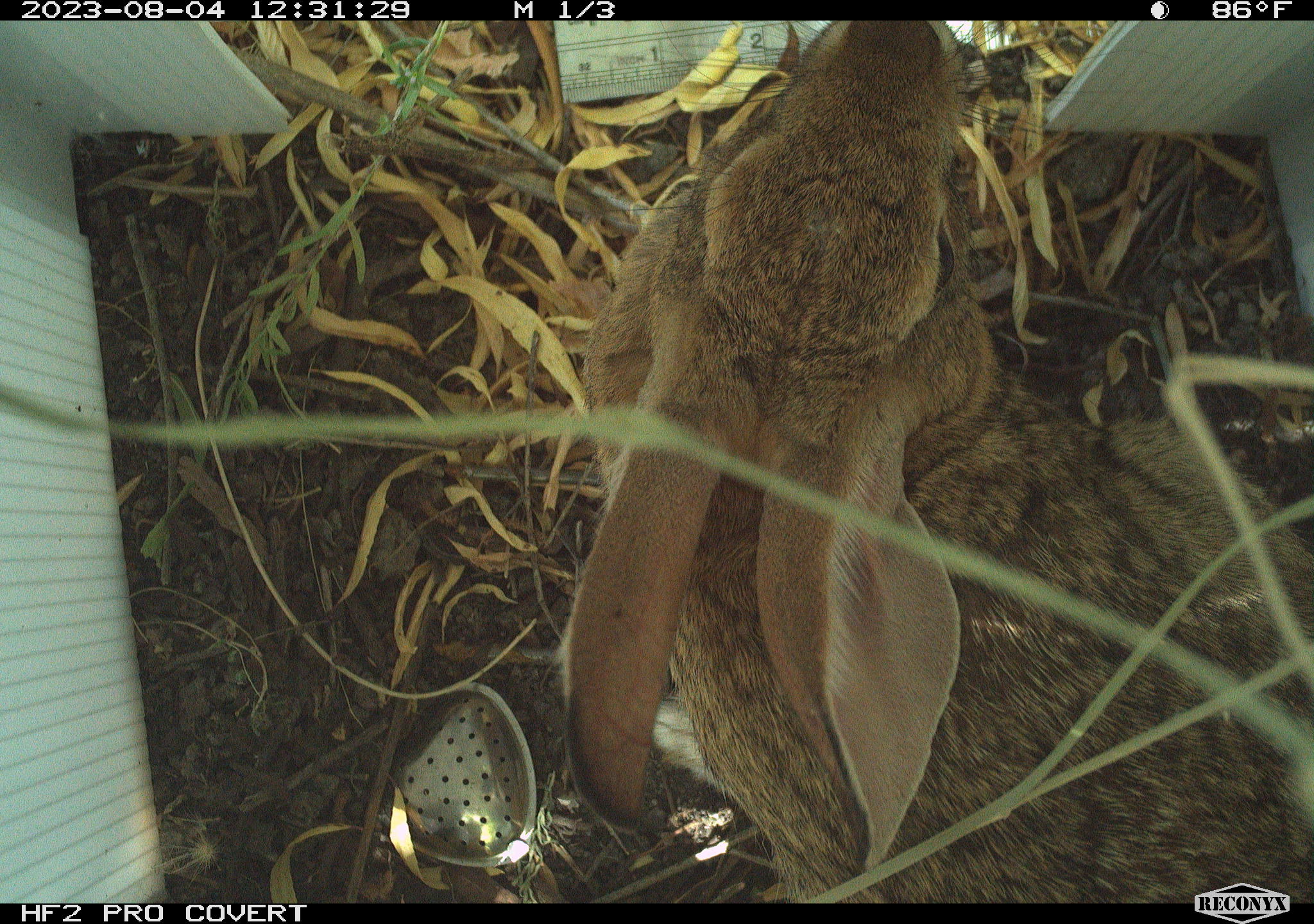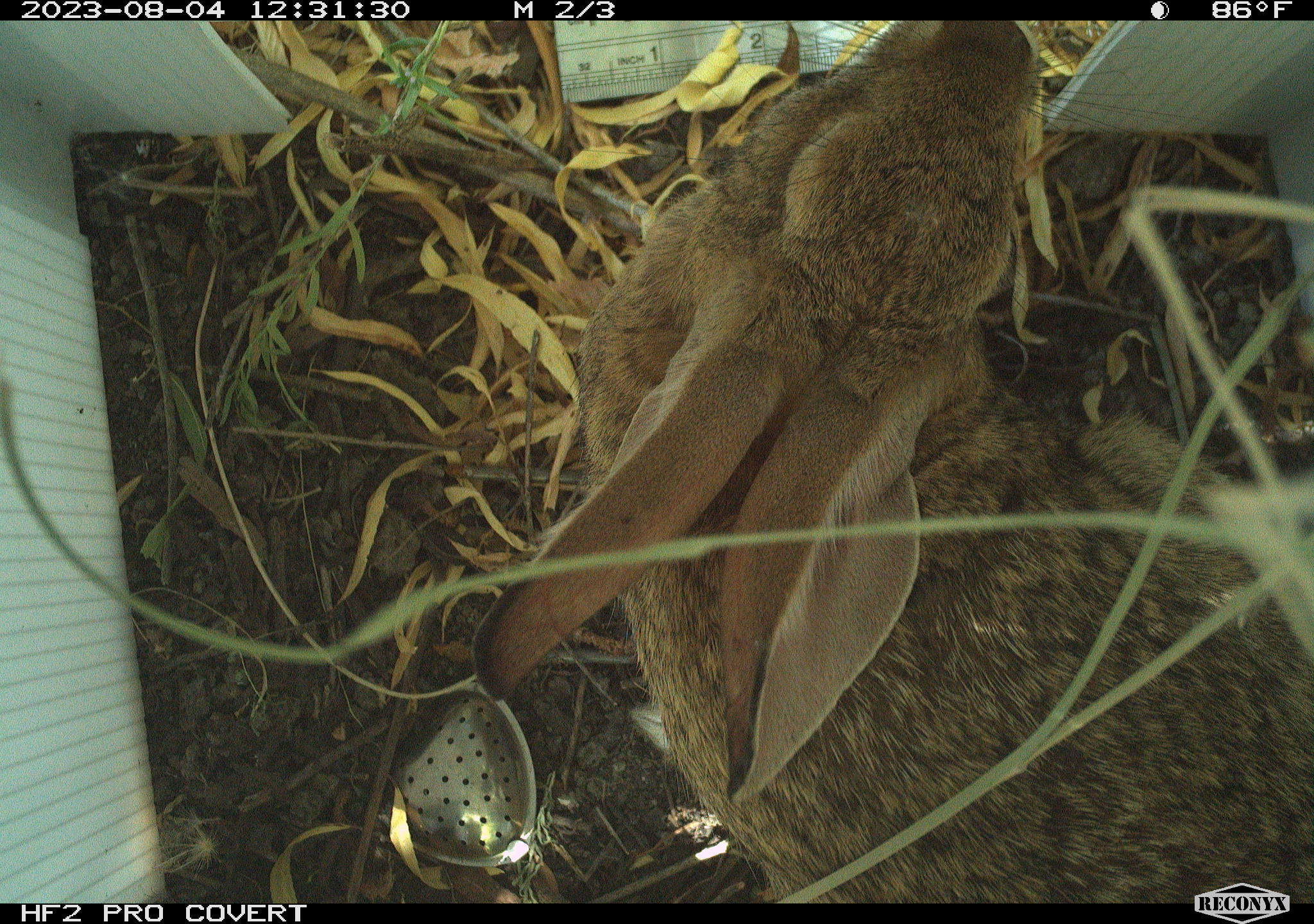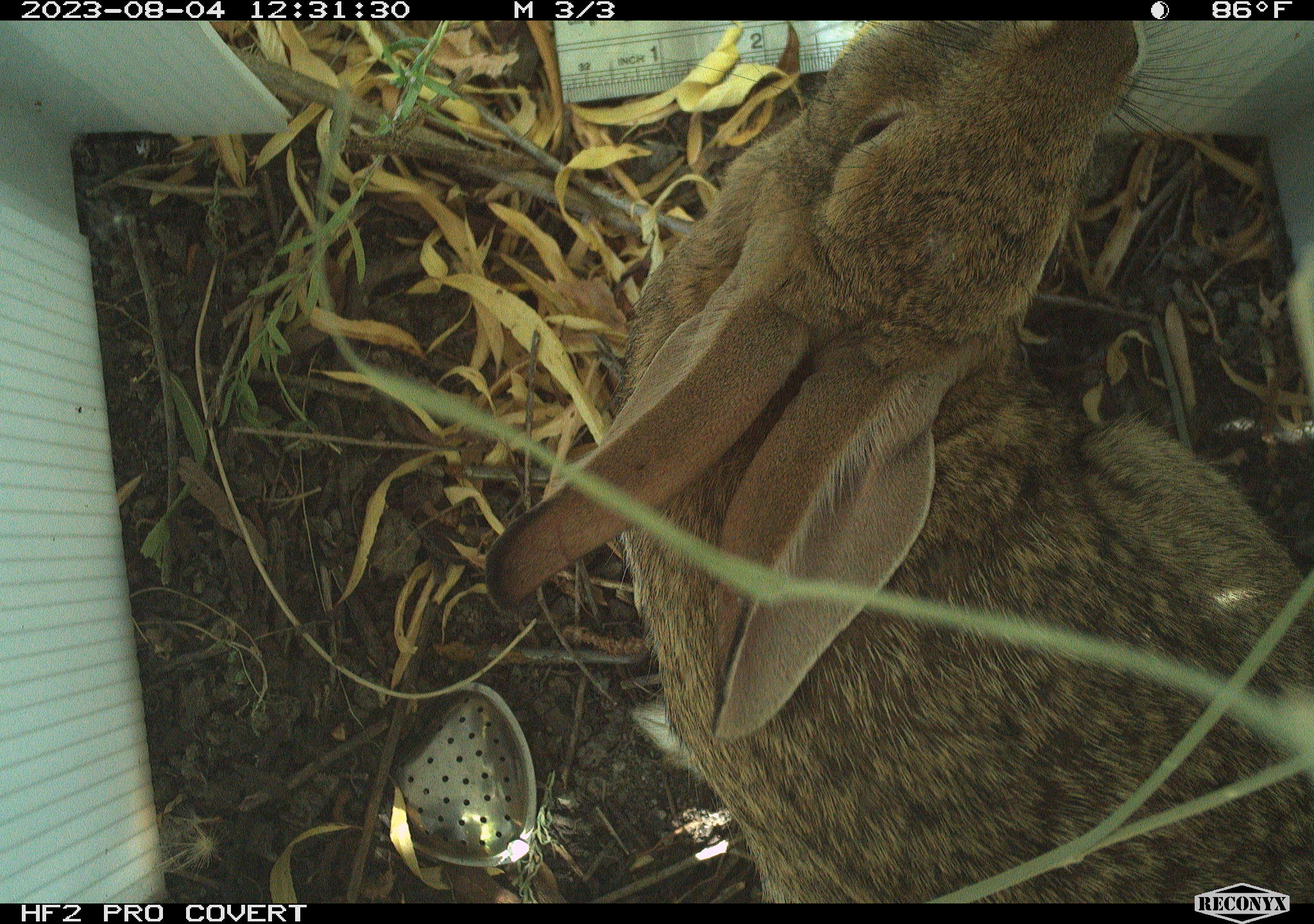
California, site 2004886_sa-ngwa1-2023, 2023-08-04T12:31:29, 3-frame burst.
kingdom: Animalia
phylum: Chordata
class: Mammalia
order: Lagomorpha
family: Leporidae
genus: Sylvilagus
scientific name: Sylvilagus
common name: cottontail rabbits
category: sylvilagus species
Sylvilagus species (cottontail rabbits) (Sylvilagus).